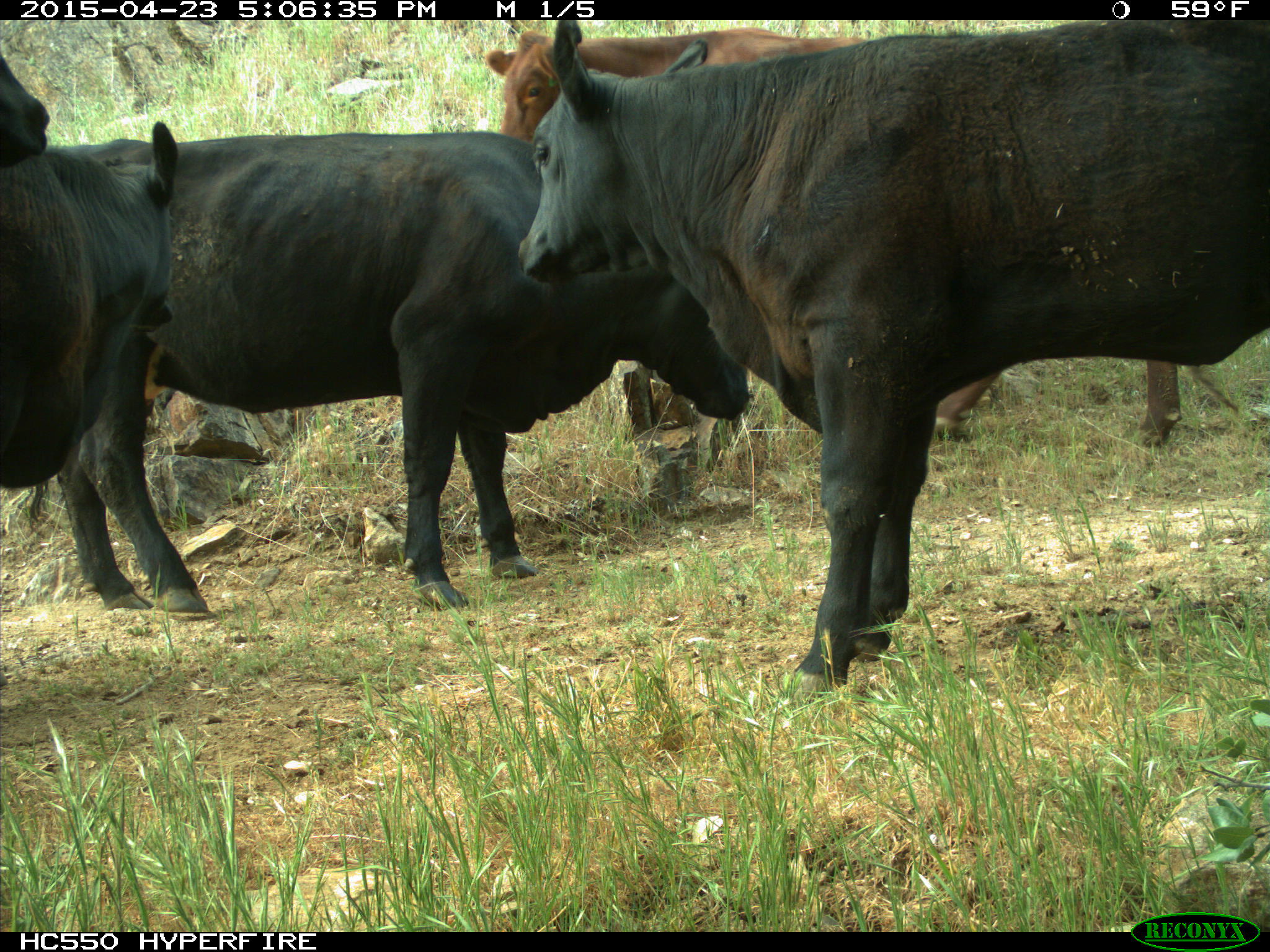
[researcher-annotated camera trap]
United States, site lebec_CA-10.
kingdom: Animalia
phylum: Chordata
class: Mammalia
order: Artiodactyla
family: Bovidae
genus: Bos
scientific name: Bos taurus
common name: domestic cow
Bos taurus (domestic cow).